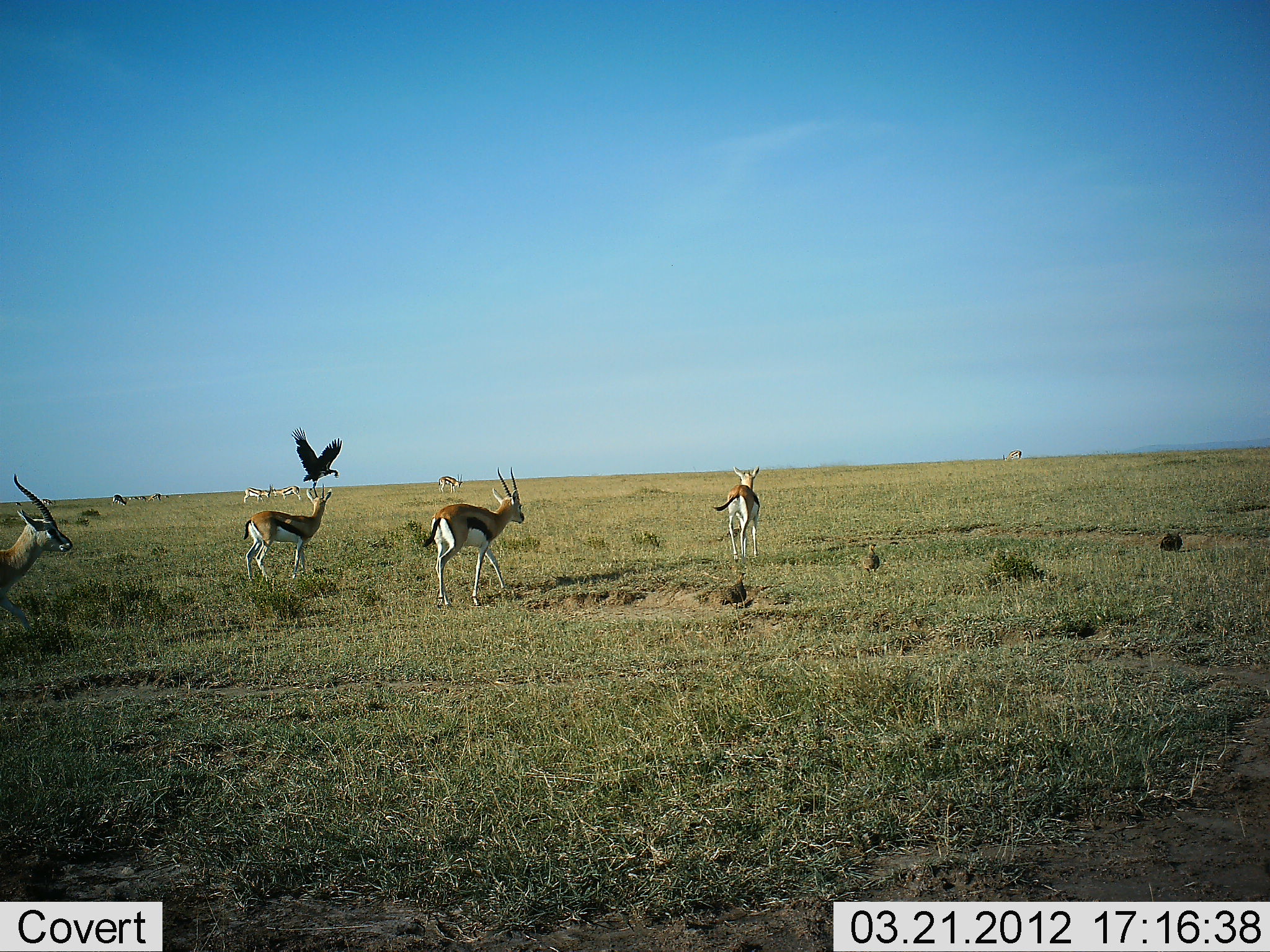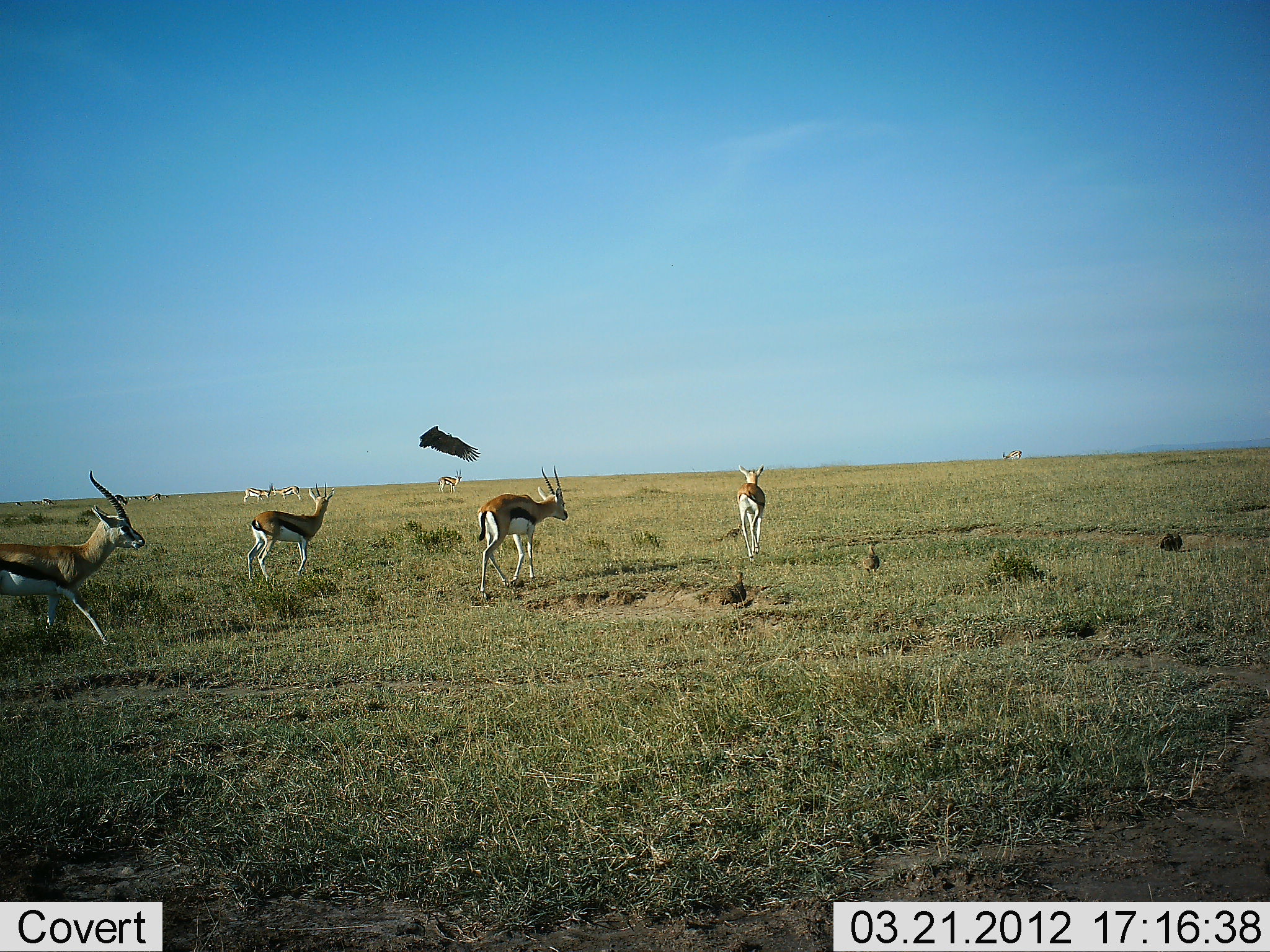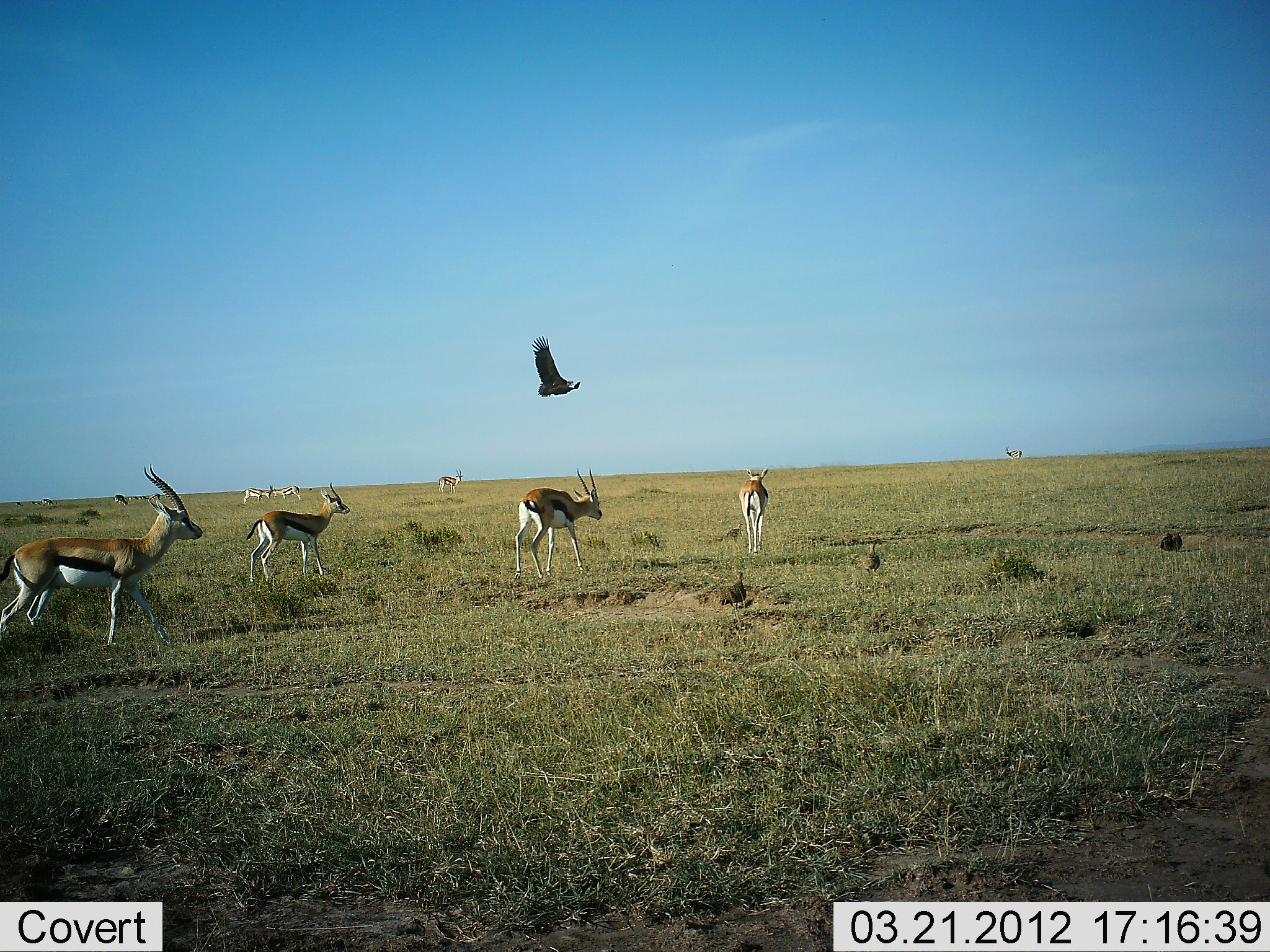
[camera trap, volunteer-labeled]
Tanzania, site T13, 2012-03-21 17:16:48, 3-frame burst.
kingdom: Animalia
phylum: Chordata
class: Mammalia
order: Artiodactyla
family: Bovidae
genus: Eudorcas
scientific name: Eudorcas thomsonii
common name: thomson's gazelle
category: gazellethomsons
Gazellethomsons (thomson's gazelle) (Eudorcas thomsonii), count 8. Behavior (volunteer vote fractions): standing 39%, resting 0%, moving 100%, interacting 6%. Young present (vote fraction): 0%. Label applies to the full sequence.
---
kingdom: Animalia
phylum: Chordata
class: Aves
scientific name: Aves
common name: bird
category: otherbird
Otherbird (bird) (Aves), count 1. Behavior (volunteer vote fractions): standing 12%, resting 6%, moving 100%, interacting 0%. Young present (vote fraction): 0%. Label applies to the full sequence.